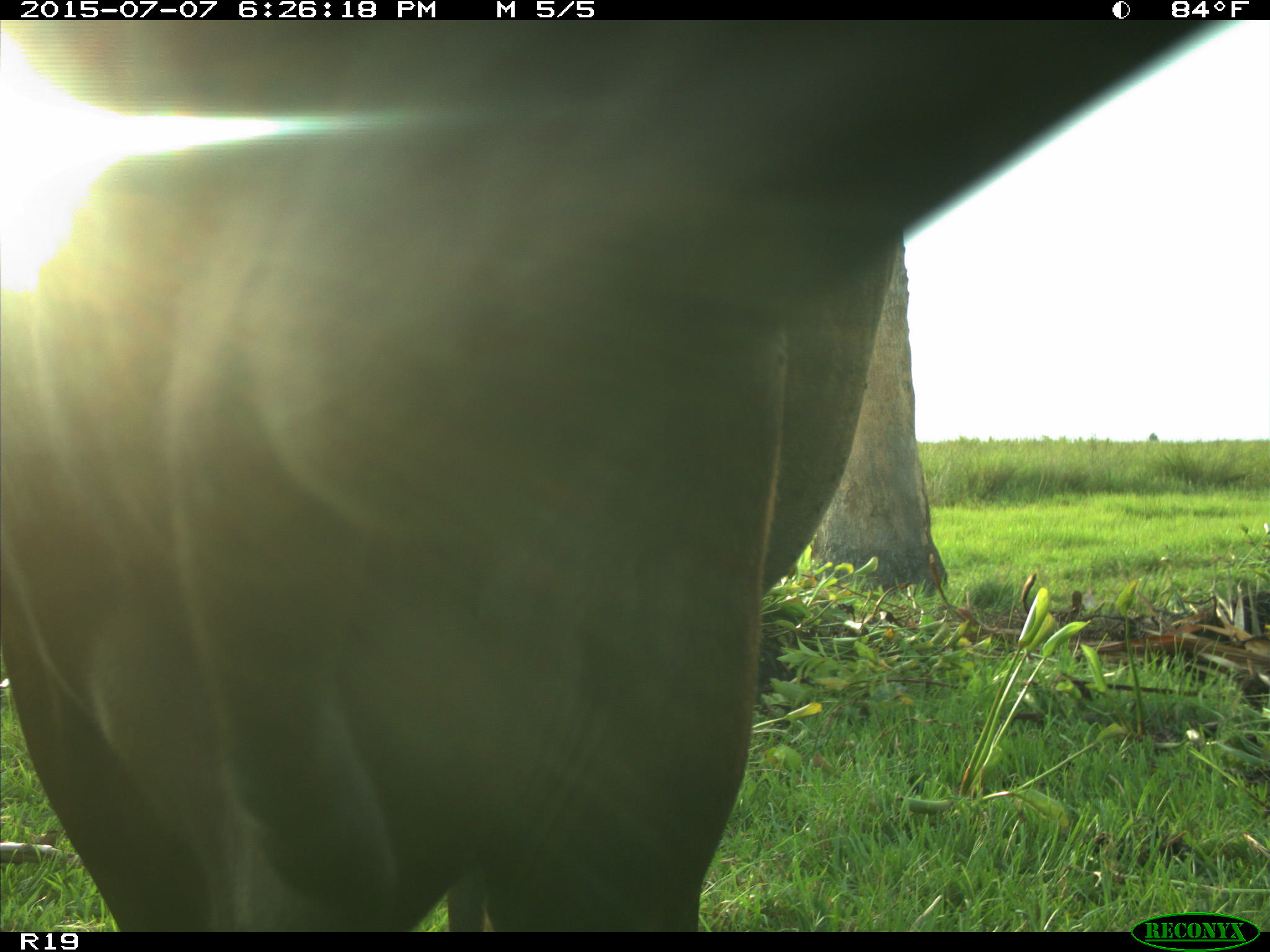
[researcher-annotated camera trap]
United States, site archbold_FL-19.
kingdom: Animalia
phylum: Chordata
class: Mammalia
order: Artiodactyla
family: Bovidae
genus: Bos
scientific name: Bos taurus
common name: domestic cow